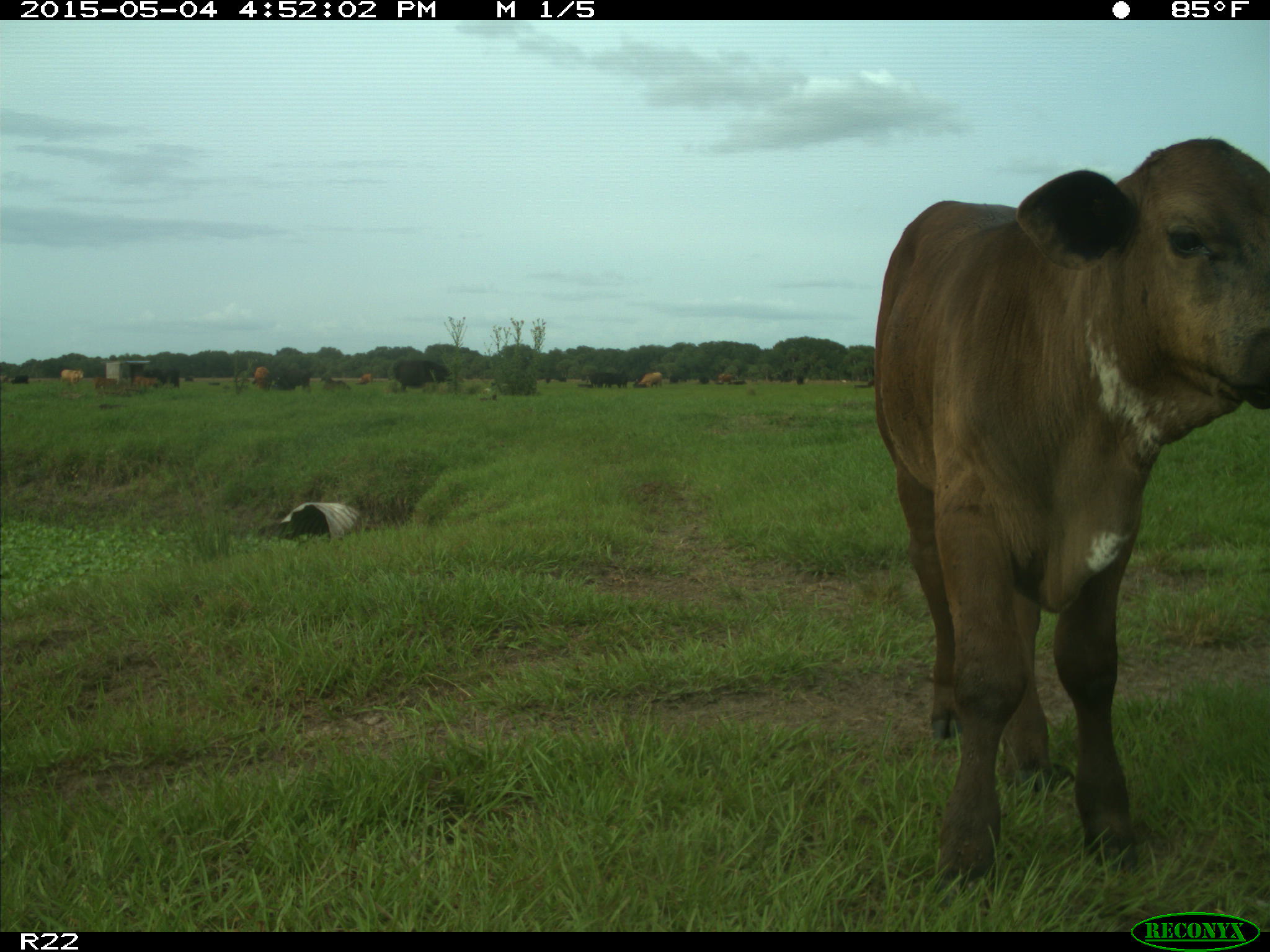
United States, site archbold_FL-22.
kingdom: Animalia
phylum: Chordata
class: Mammalia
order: Artiodactyla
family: Bovidae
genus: Bos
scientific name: Bos taurus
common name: domestic cow